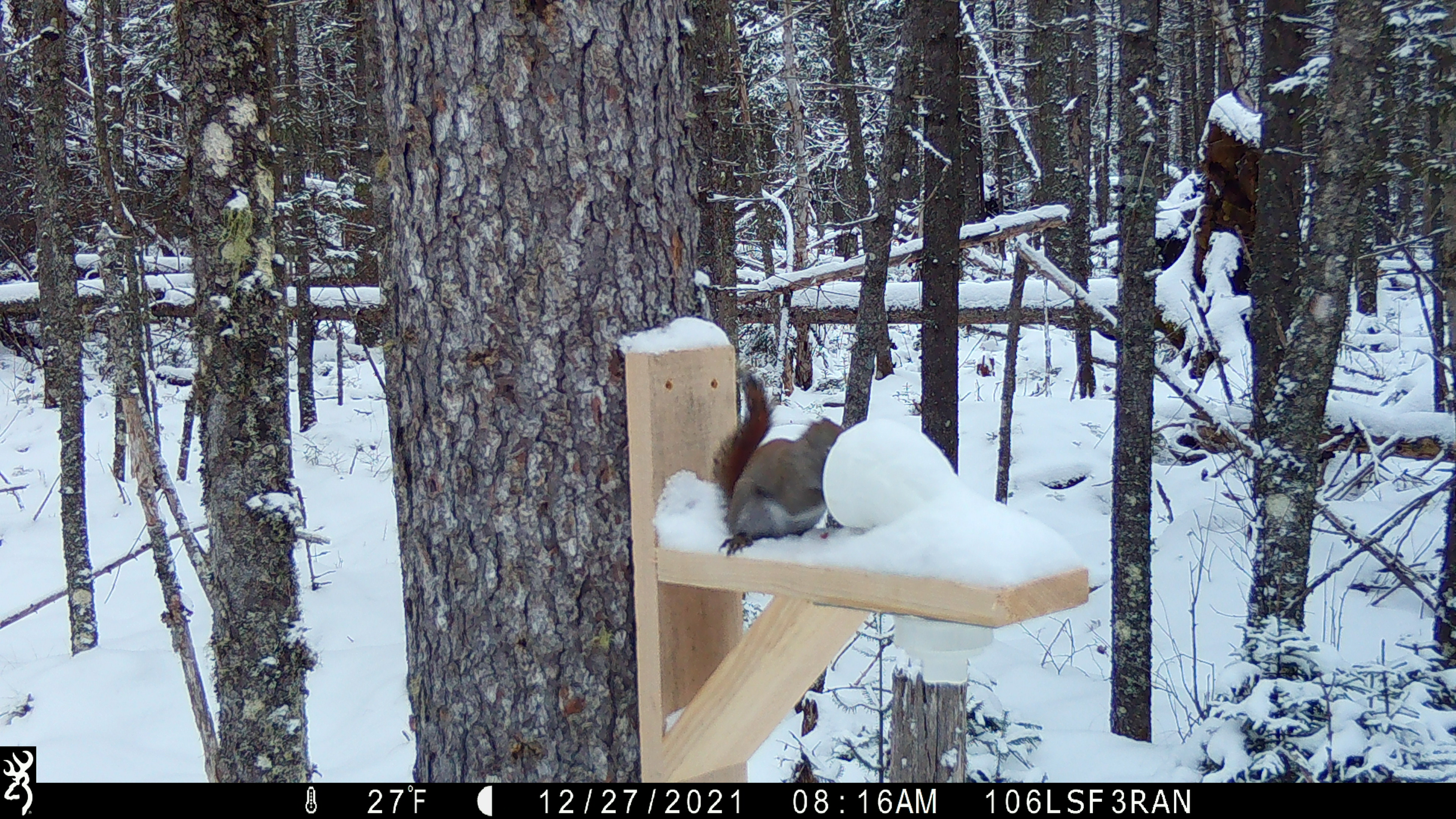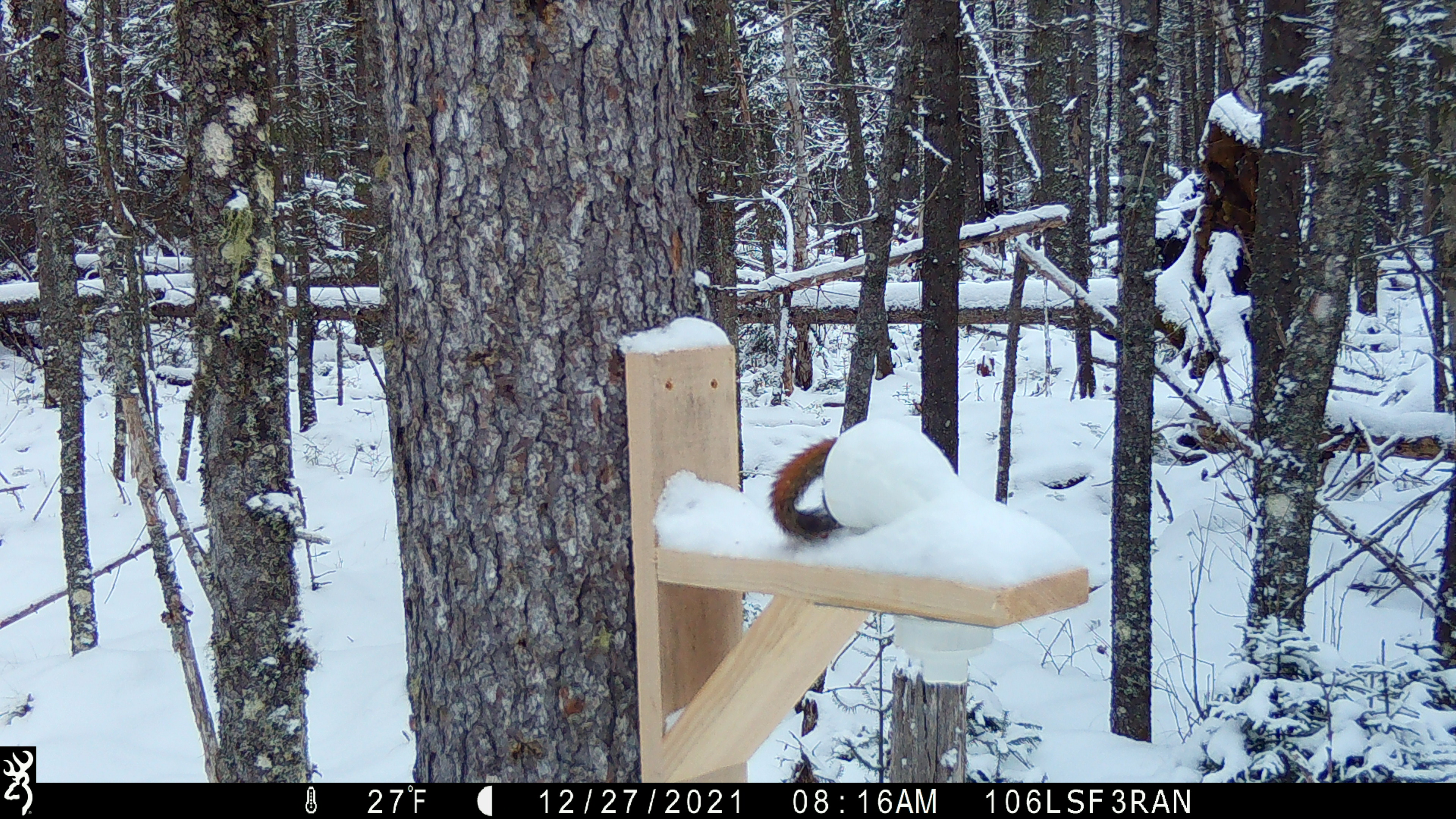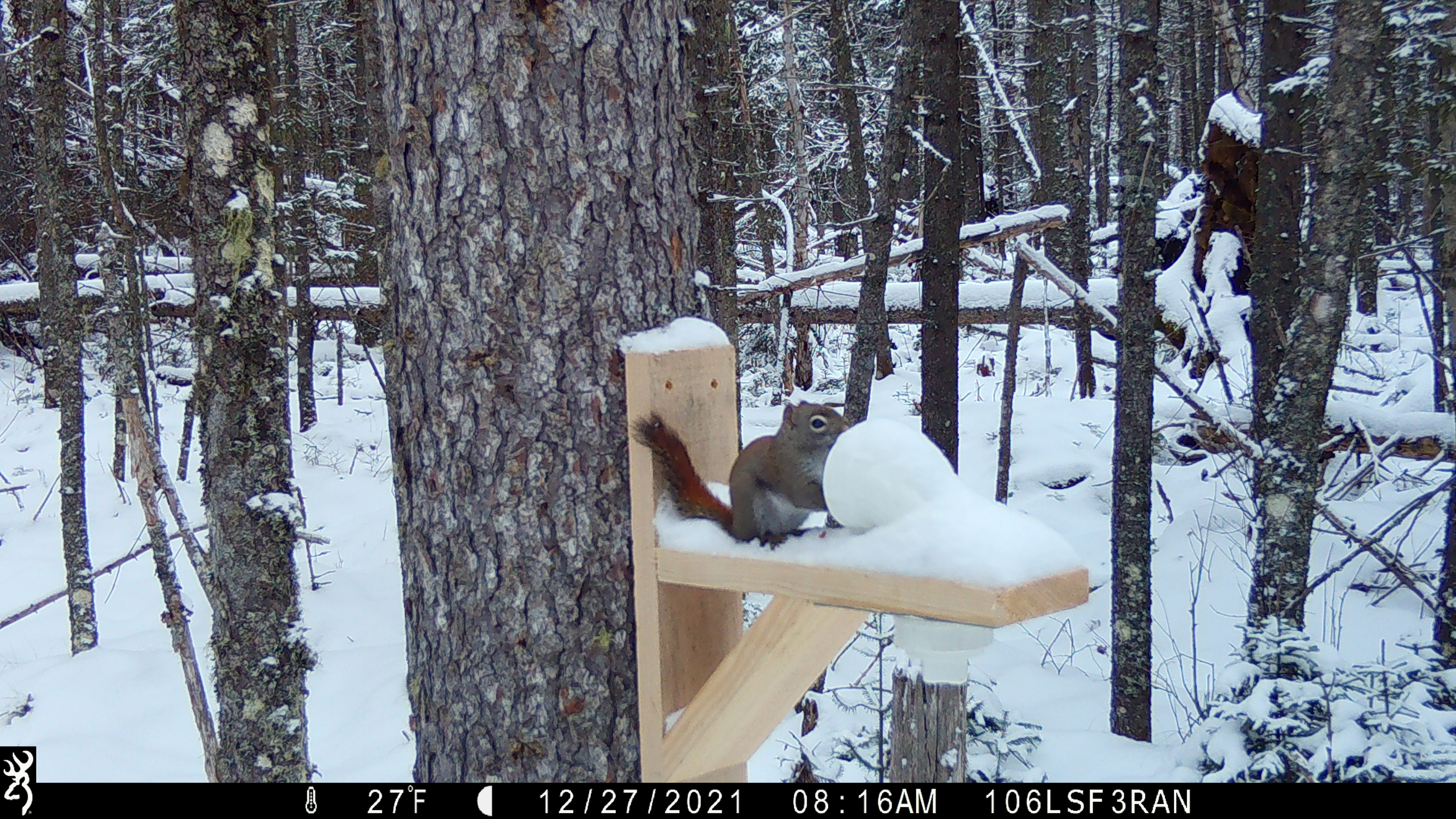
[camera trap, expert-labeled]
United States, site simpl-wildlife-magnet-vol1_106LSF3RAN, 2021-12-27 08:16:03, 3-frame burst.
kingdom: Animalia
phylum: Chordata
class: Mammalia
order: Rodentia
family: Sciuridae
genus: Tamiasciurus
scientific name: Tamiasciurus hudsonicus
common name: red squirrel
Red squirrel (Tamiasciurus hudsonicus).